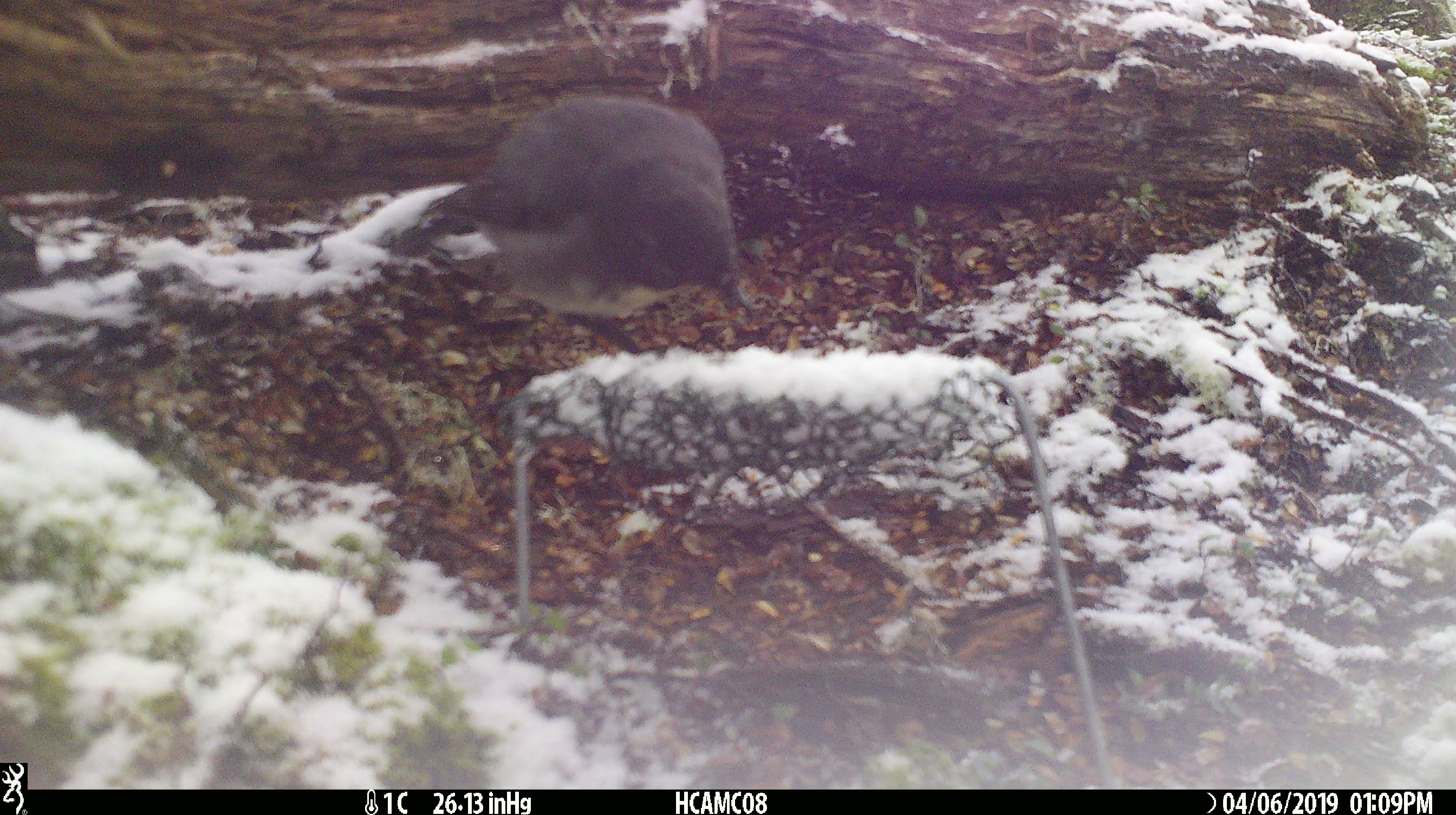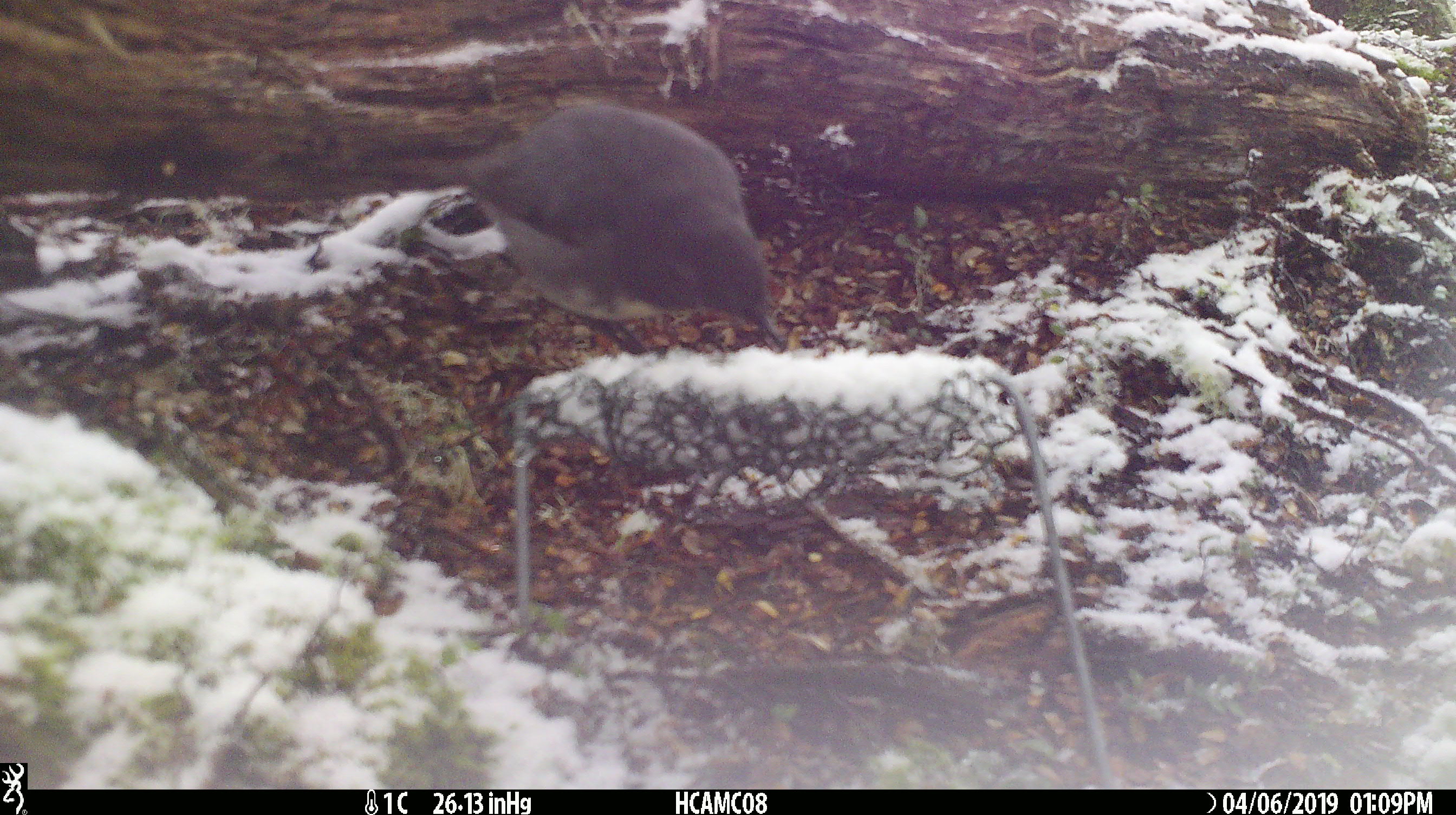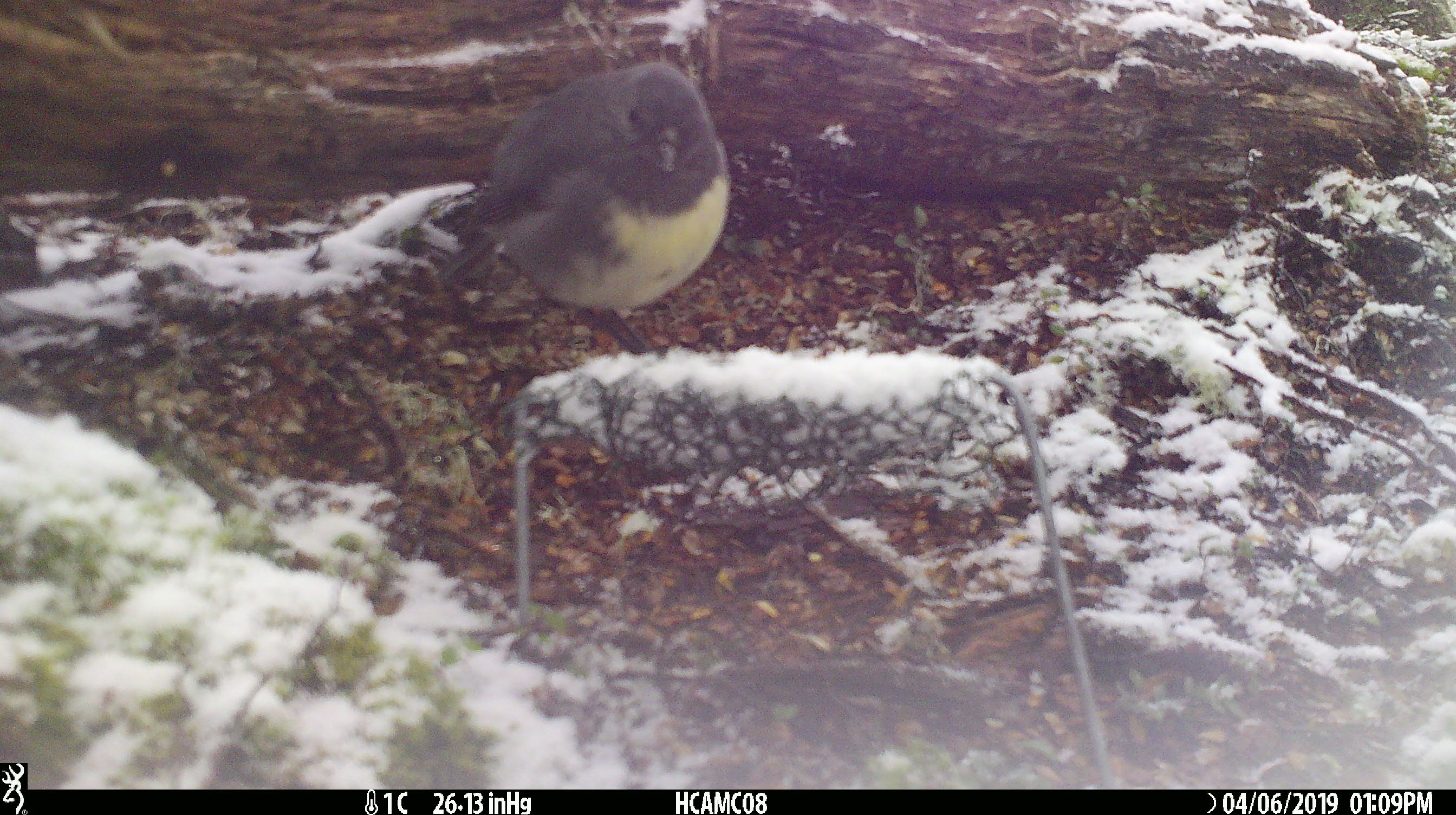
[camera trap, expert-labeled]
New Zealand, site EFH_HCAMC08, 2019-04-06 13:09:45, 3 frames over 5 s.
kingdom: Animalia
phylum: Chordata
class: Aves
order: Passeriformes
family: Petroicidae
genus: Petroica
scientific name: Petroica australis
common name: new zealand robin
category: robin